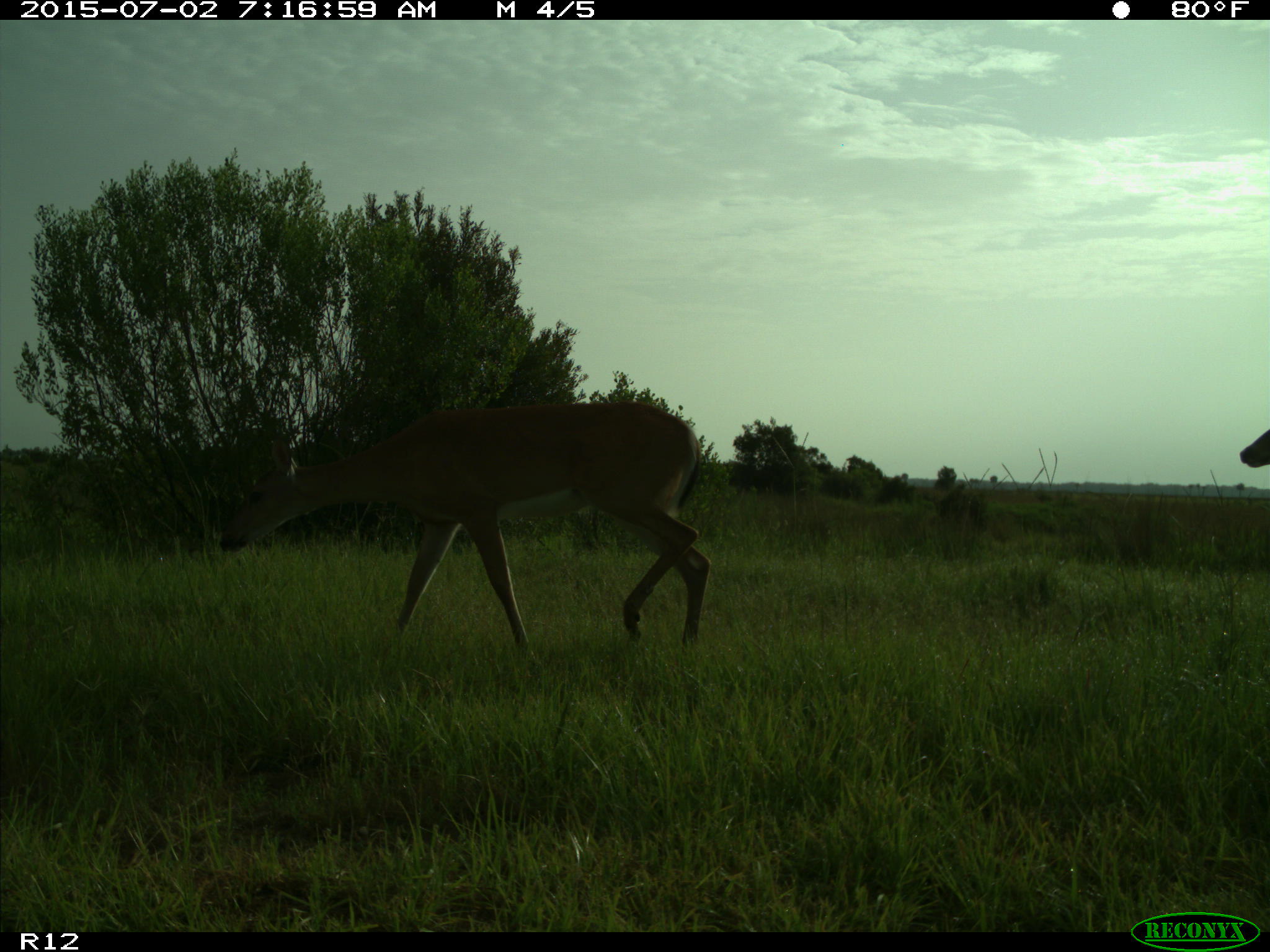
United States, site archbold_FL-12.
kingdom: Animalia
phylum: Chordata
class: Mammalia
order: Artiodactyla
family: Cervidae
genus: Odocoileus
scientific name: Odocoileus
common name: deer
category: unidentified deer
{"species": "unidentified deer (deer) (Odocoileus)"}